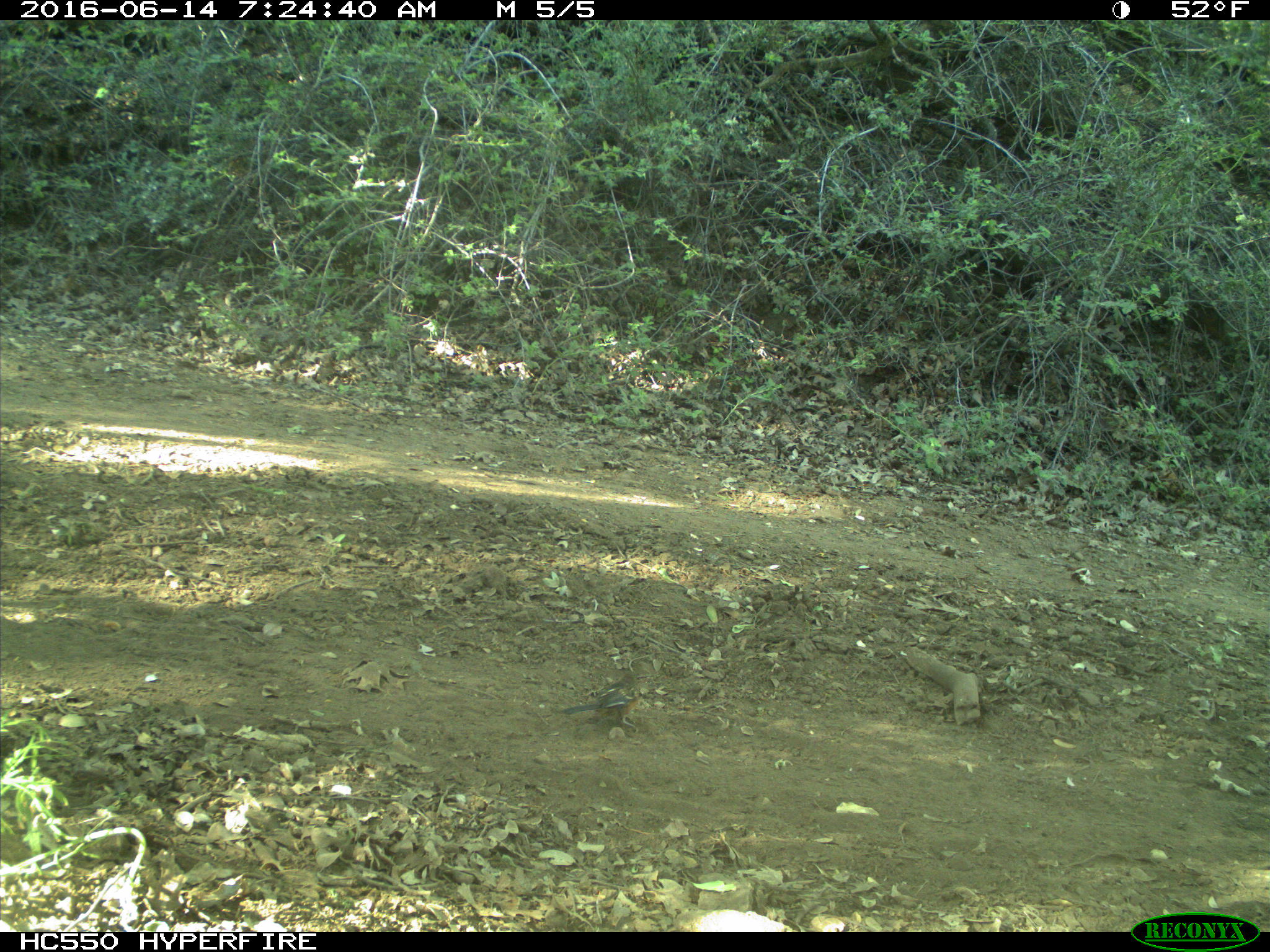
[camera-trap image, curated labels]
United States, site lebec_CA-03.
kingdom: Animalia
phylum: Chordata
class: Aves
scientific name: Aves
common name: birds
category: unidentified bird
Unidentified bird (birds) (Aves).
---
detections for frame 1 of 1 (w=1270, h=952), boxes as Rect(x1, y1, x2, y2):
animal: Rect(560, 671, 648, 729)